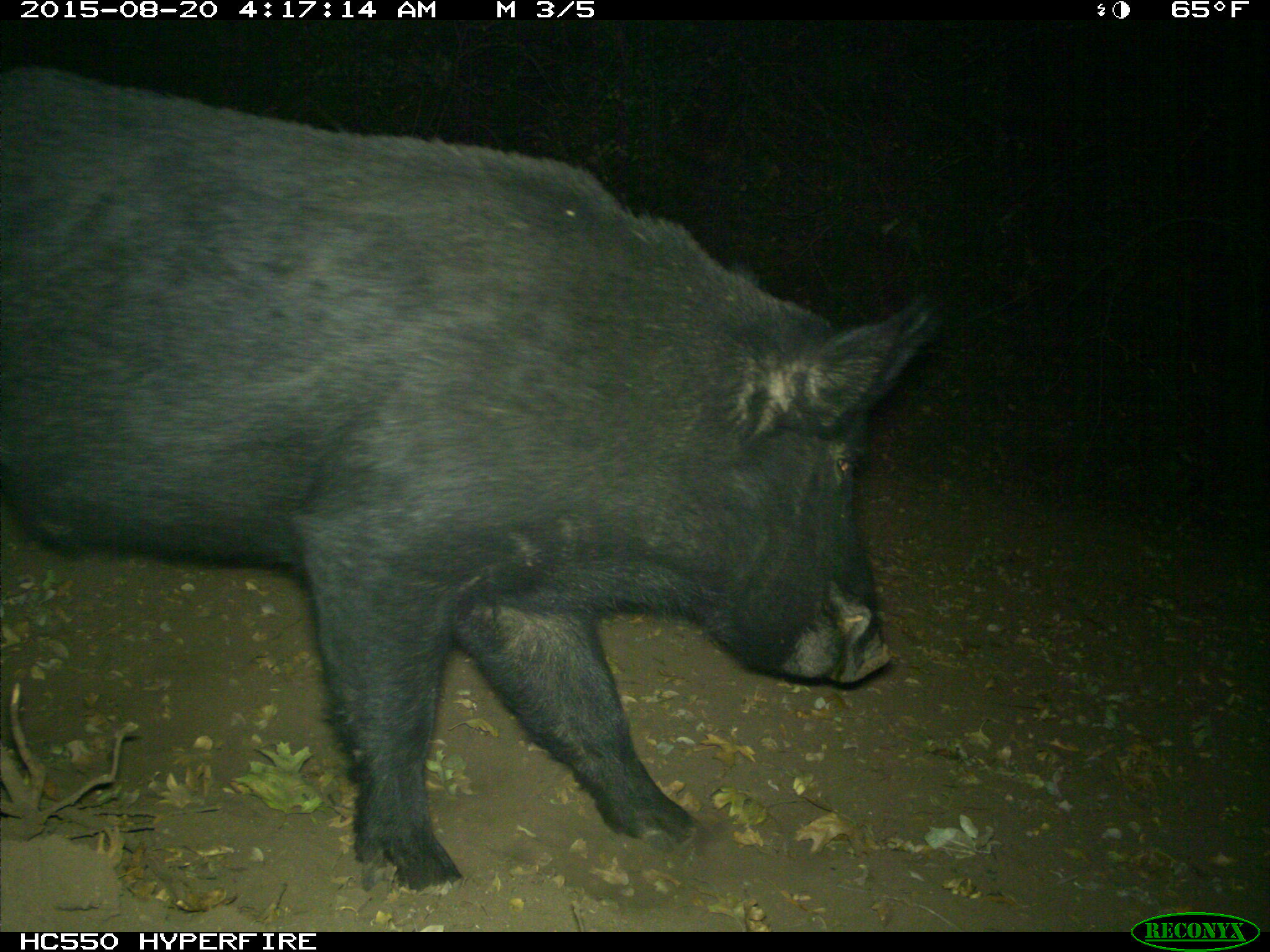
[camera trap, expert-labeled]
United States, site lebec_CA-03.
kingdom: Animalia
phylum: Chordata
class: Mammalia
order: Artiodactyla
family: Suidae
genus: Sus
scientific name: Sus scrofa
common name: wild boar